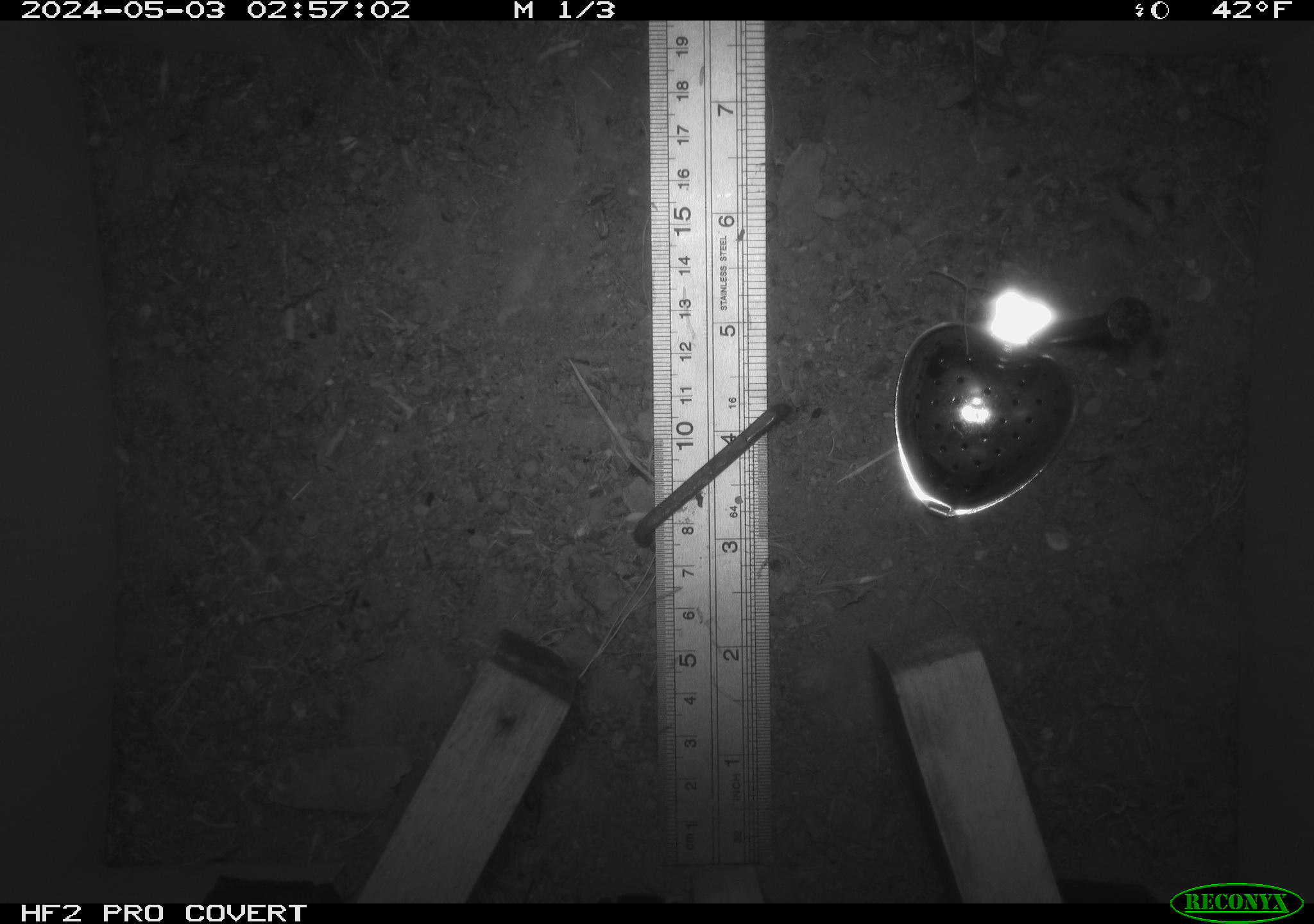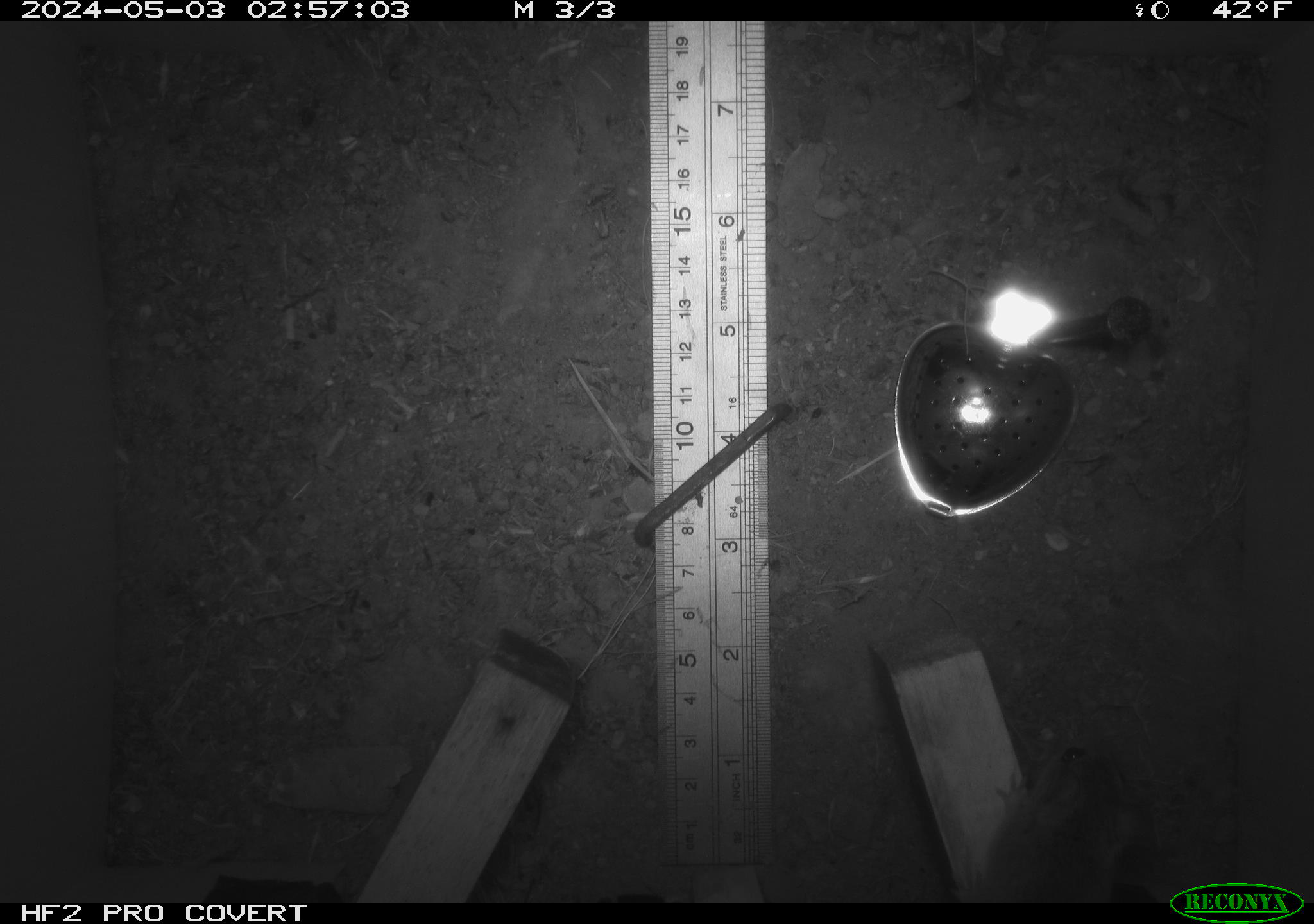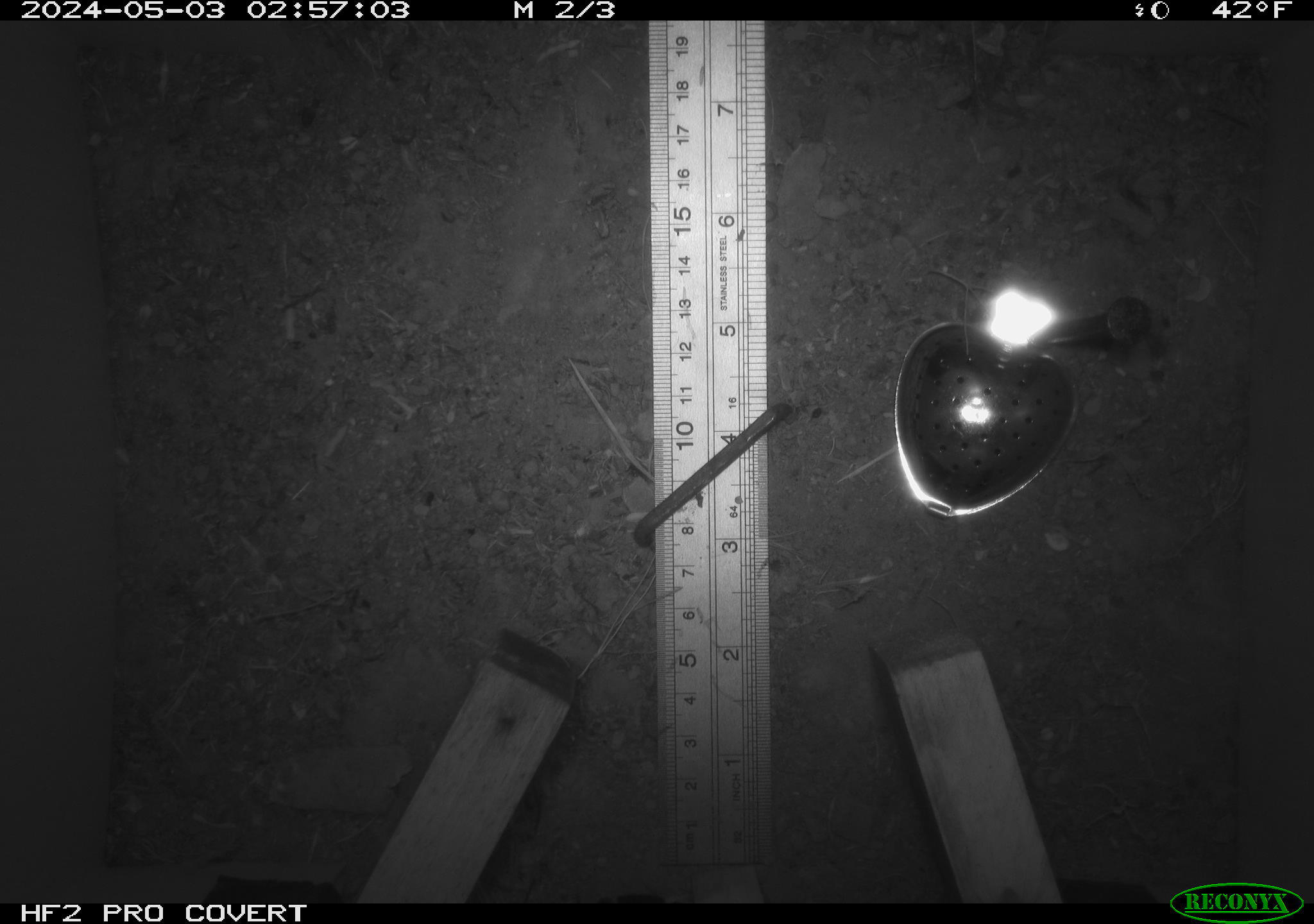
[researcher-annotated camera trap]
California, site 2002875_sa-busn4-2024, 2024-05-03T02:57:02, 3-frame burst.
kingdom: Animalia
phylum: Chordata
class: Mammalia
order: Rodentia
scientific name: Rodentia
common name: rodent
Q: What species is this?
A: Rodent (Rodentia).